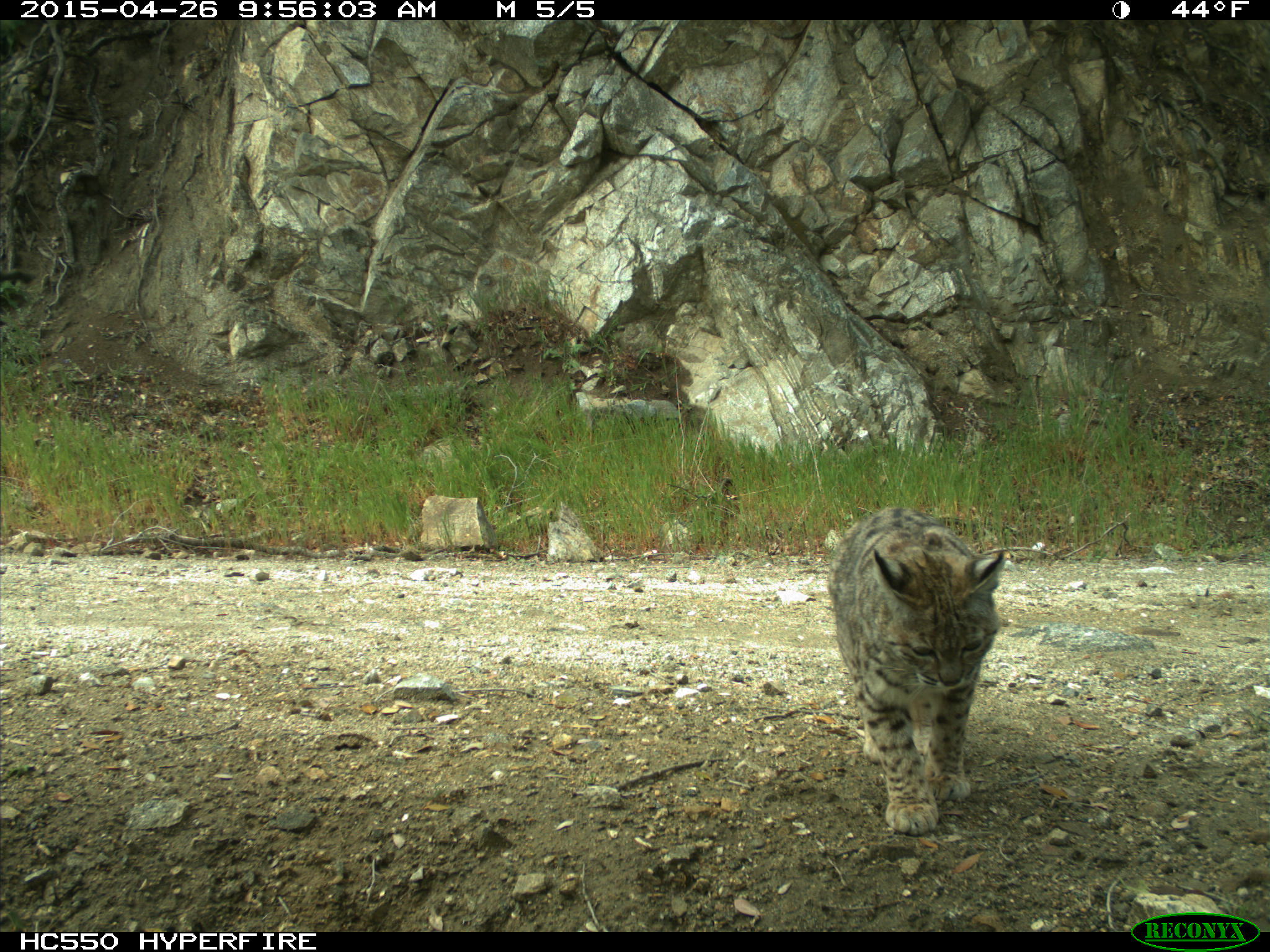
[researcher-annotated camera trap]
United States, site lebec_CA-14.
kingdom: Animalia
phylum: Chordata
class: Mammalia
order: Carnivora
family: Felidae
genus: Lynx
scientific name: Lynx rufus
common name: bobcat